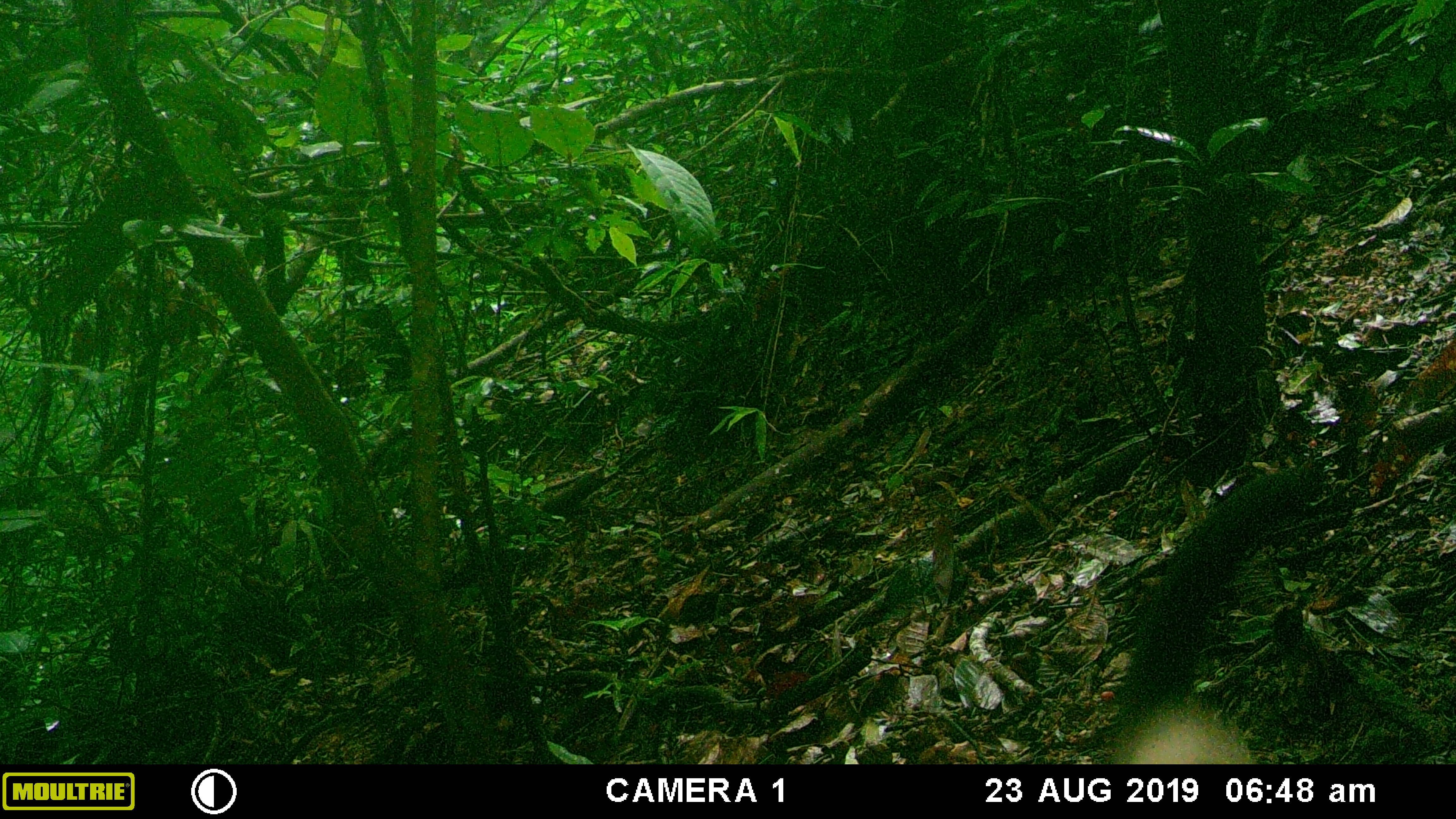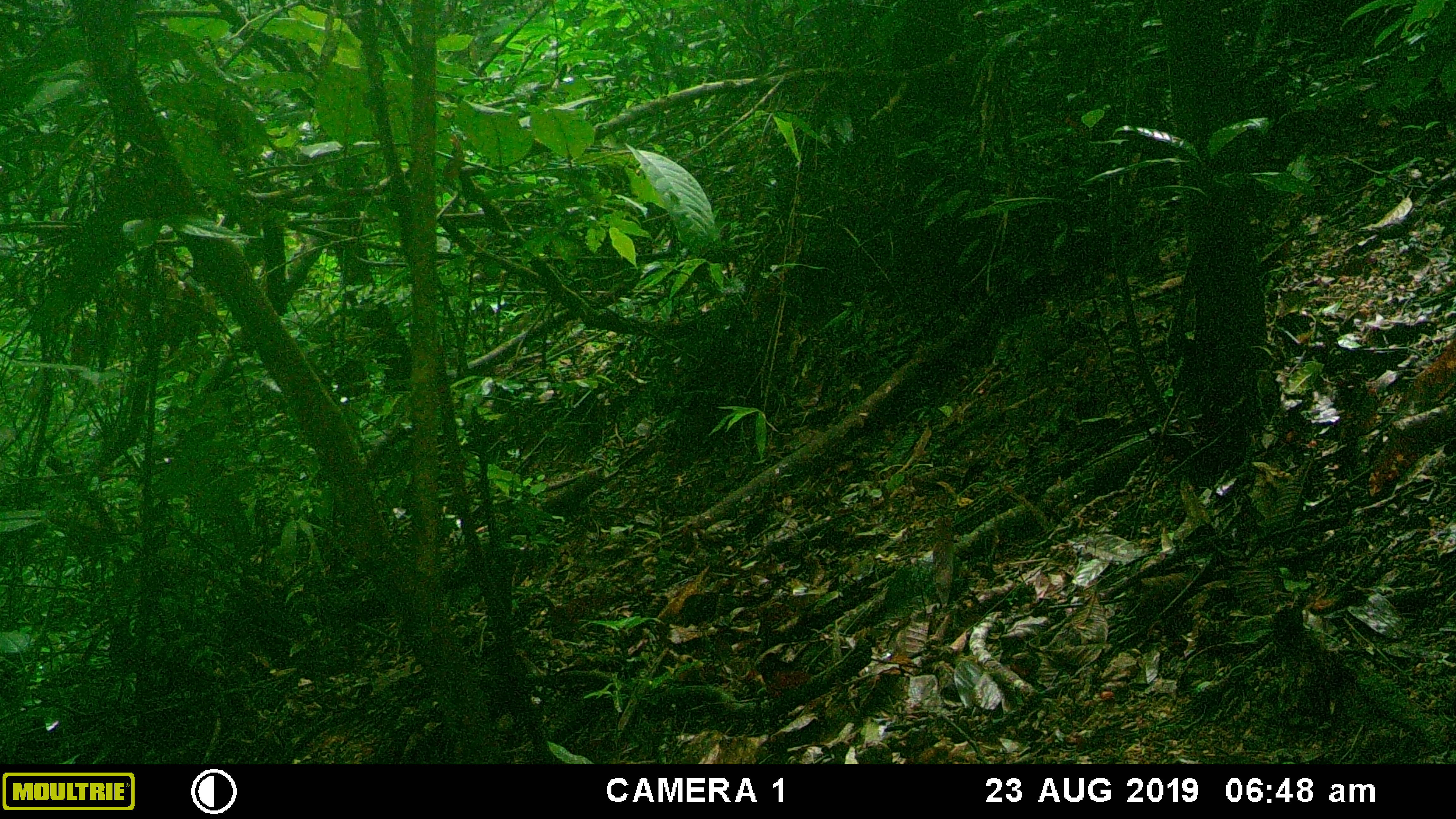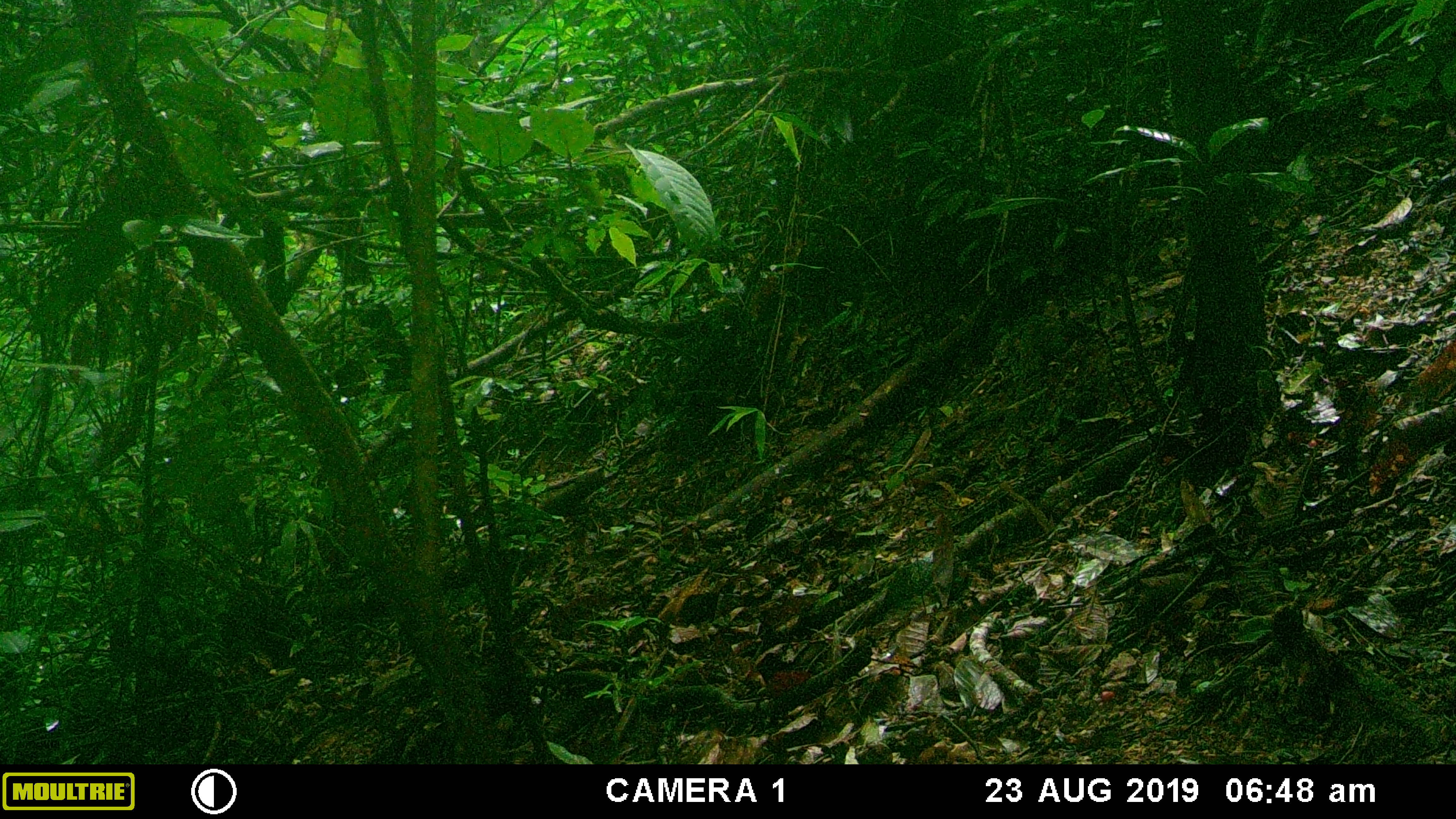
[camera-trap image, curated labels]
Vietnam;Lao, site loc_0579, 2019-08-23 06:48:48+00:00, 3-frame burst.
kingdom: Animalia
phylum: Chordata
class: Mammalia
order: Carnivora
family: Mustelidae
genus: Martes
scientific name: Martes flavigula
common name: yellow-throated marten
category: yellow throated marten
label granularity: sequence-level